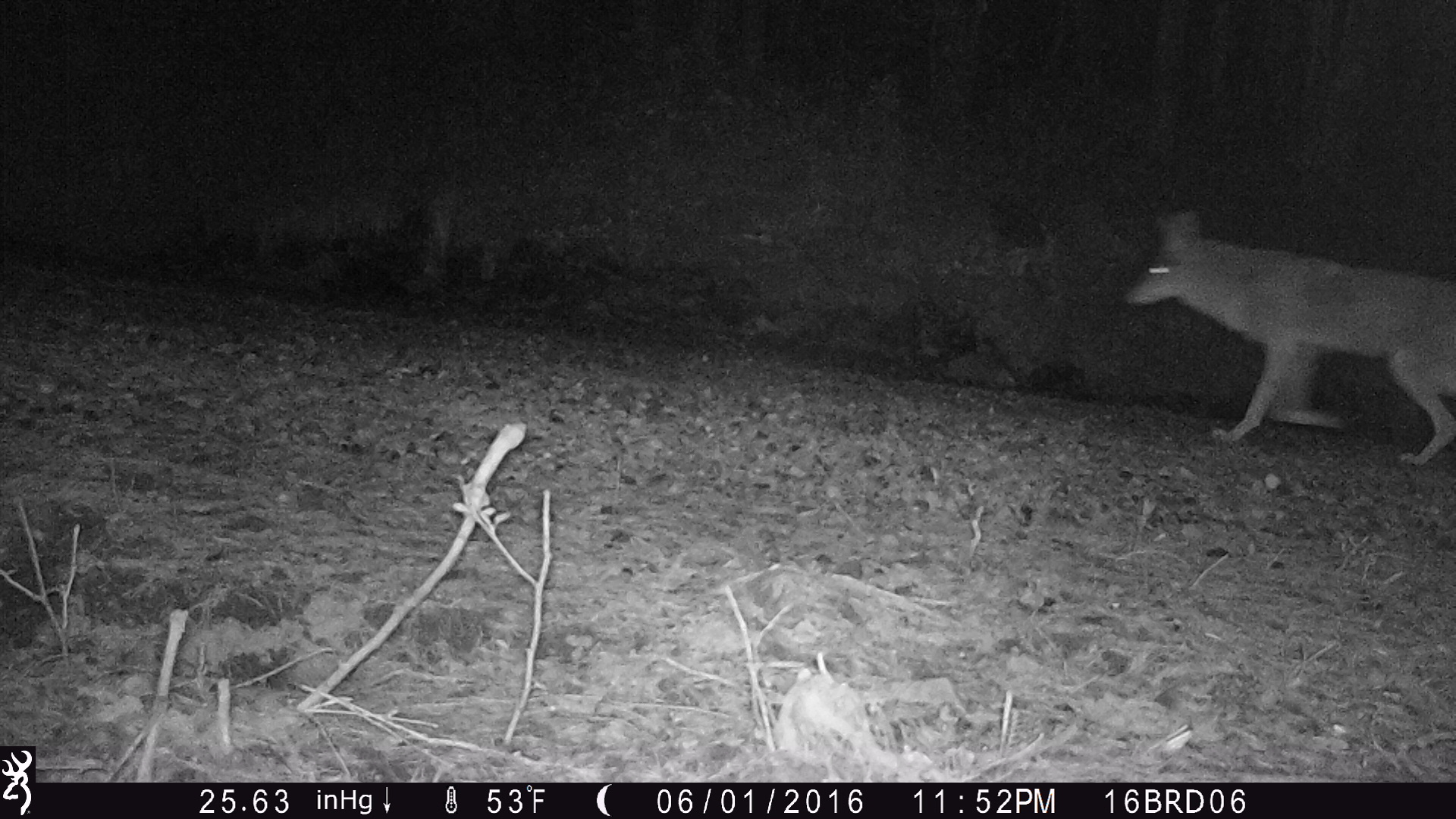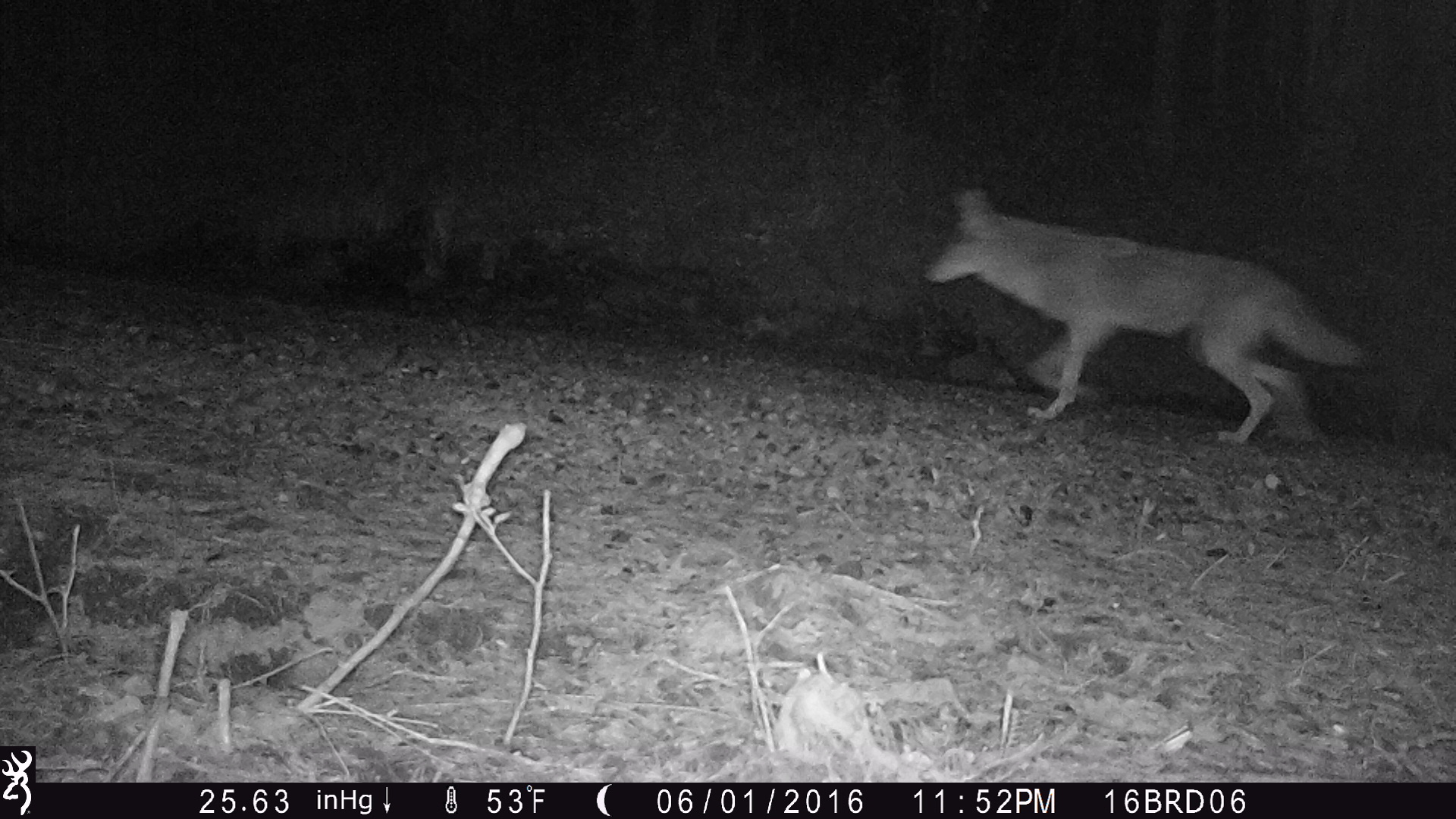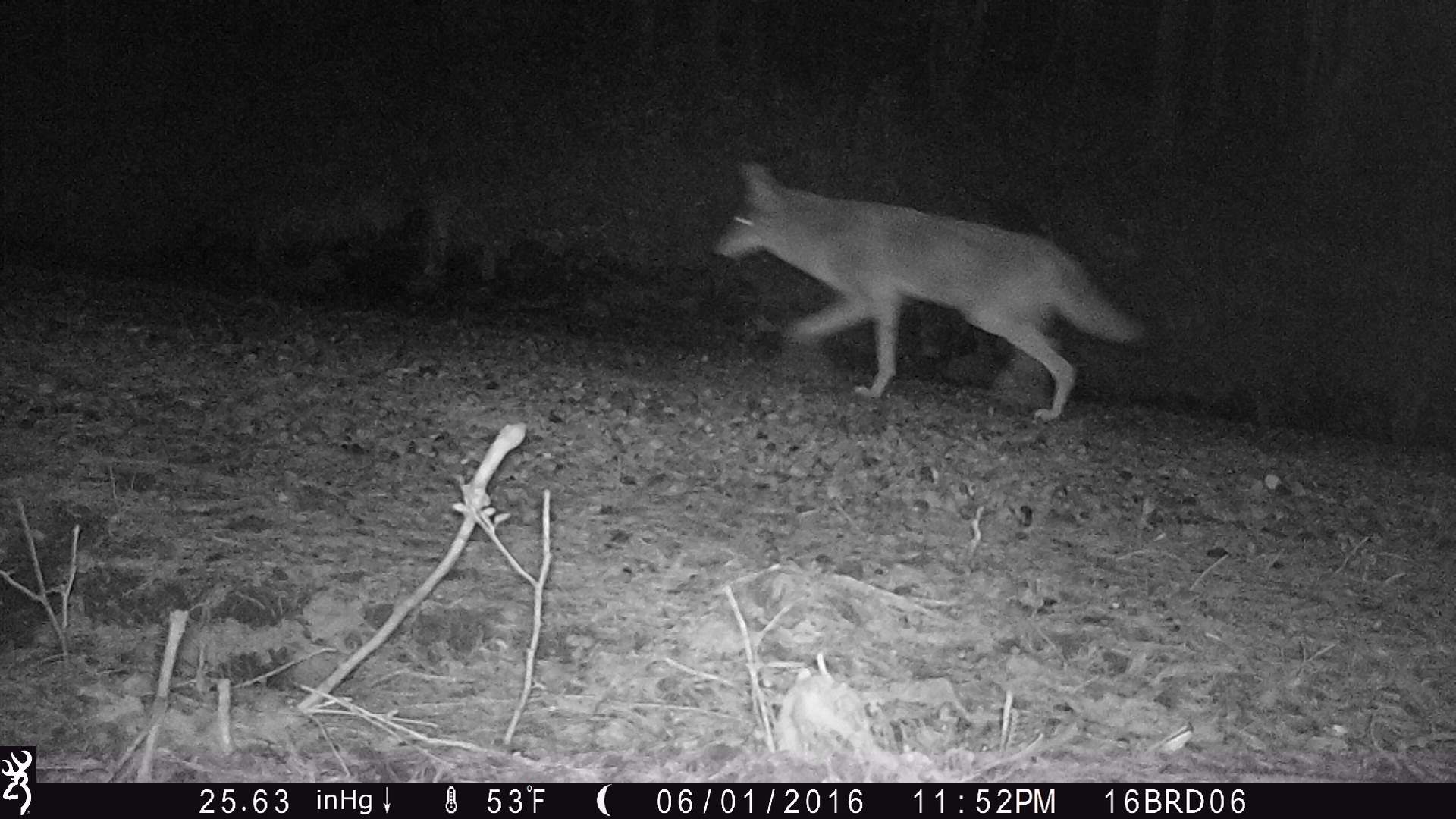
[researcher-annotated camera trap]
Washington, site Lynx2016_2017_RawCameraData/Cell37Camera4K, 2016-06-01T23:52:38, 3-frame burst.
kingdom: Animalia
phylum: Chordata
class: Mammalia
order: Carnivora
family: Canidae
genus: Canis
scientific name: Canis latrans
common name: coyote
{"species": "Canis latrans (coyote)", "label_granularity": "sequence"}